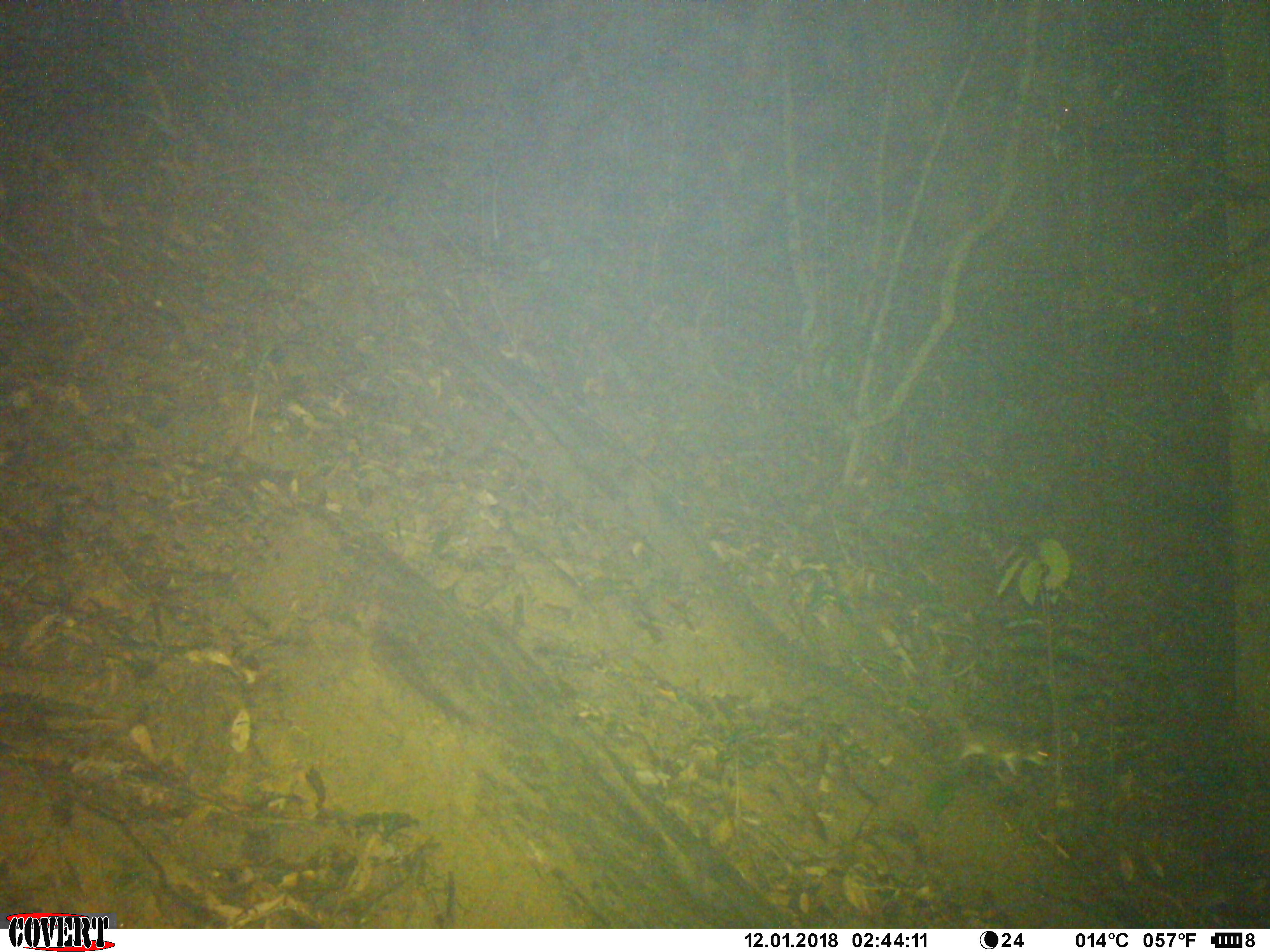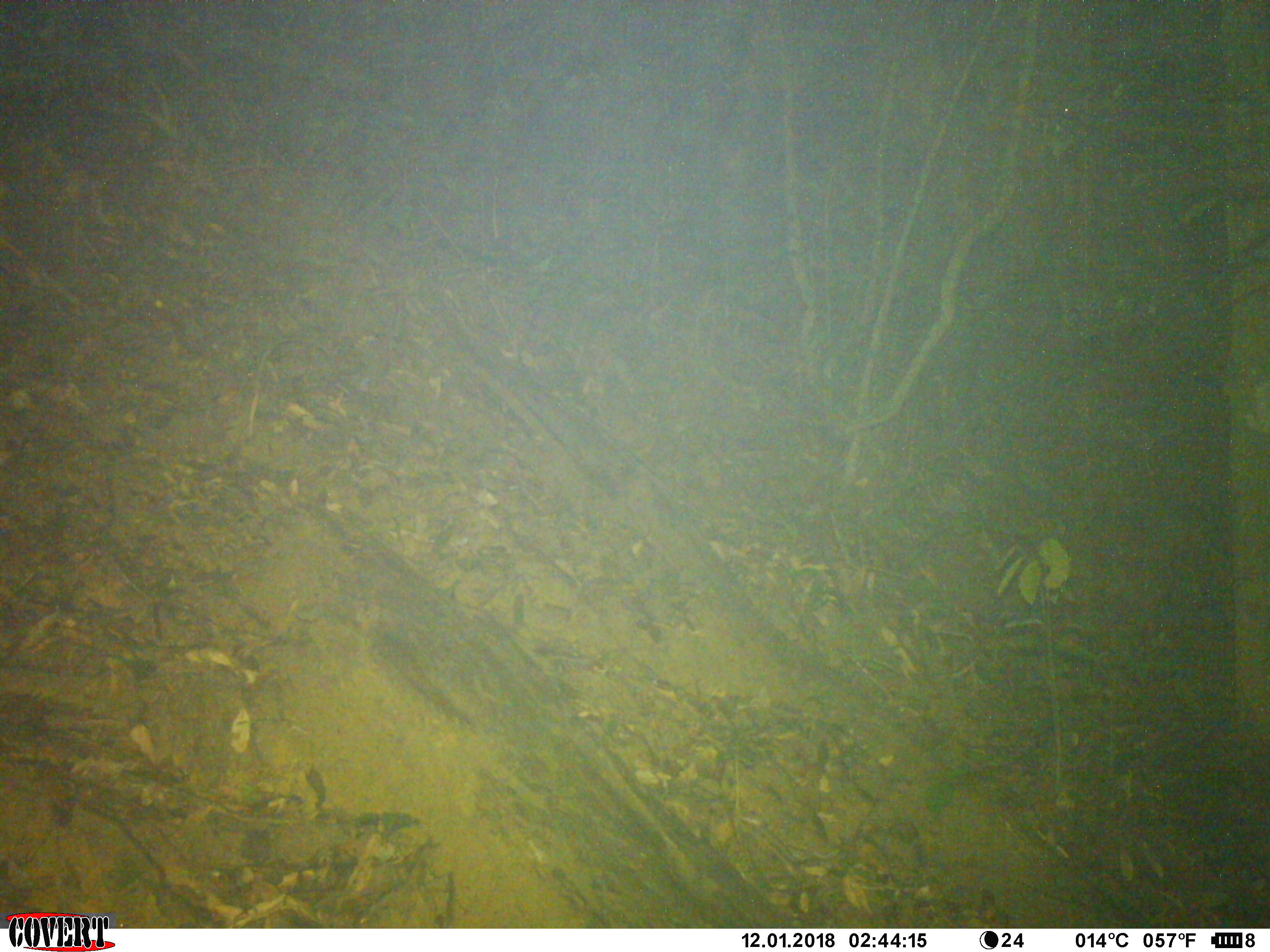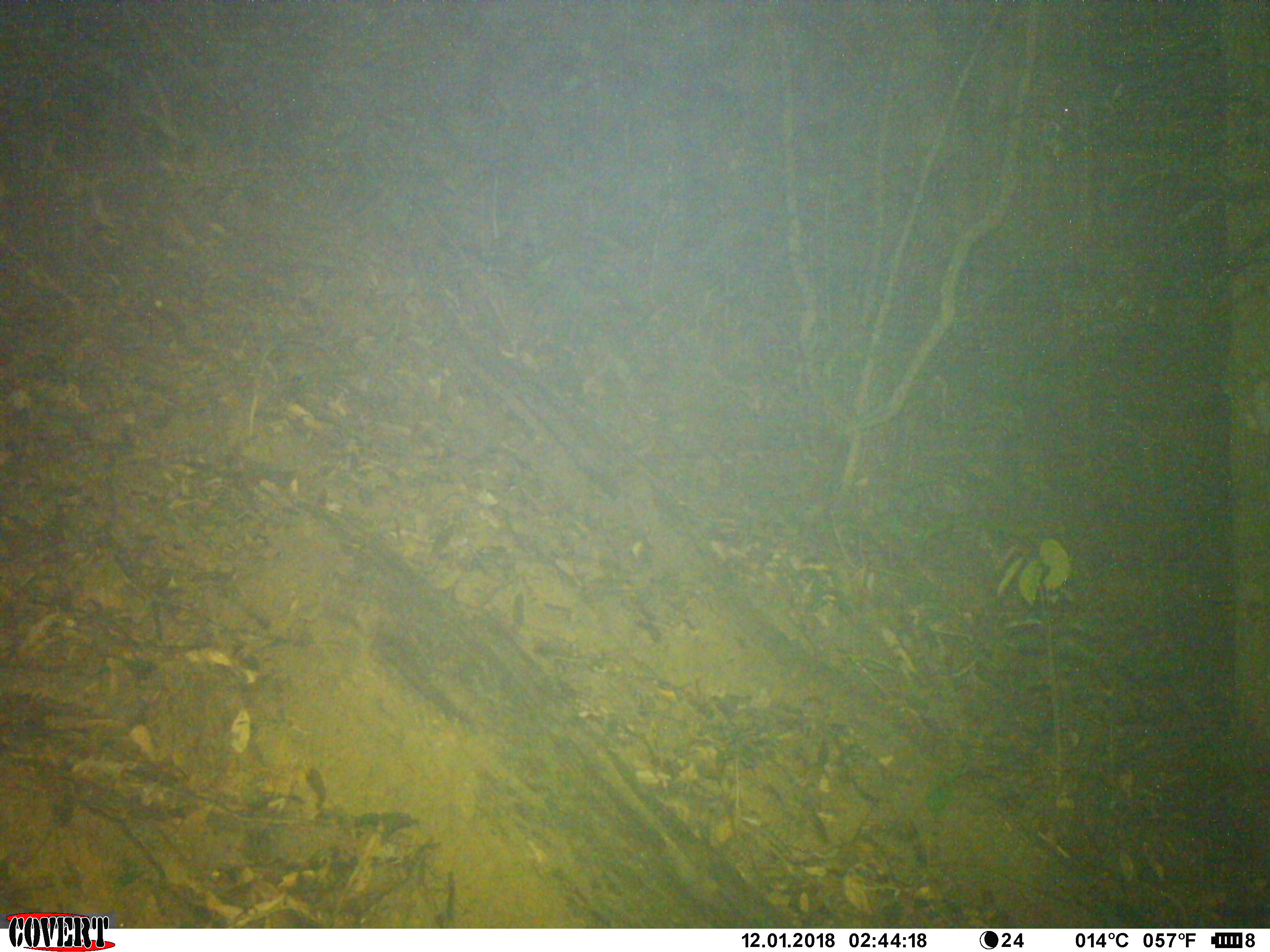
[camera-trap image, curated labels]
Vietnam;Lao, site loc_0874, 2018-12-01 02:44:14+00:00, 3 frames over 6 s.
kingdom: Animalia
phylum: Chordata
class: Mammalia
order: Rodentia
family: Muridae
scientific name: Muridae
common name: old-world mice and rats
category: unidentified murid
Unidentified murid (old-world mice and rats) (Muridae). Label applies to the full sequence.